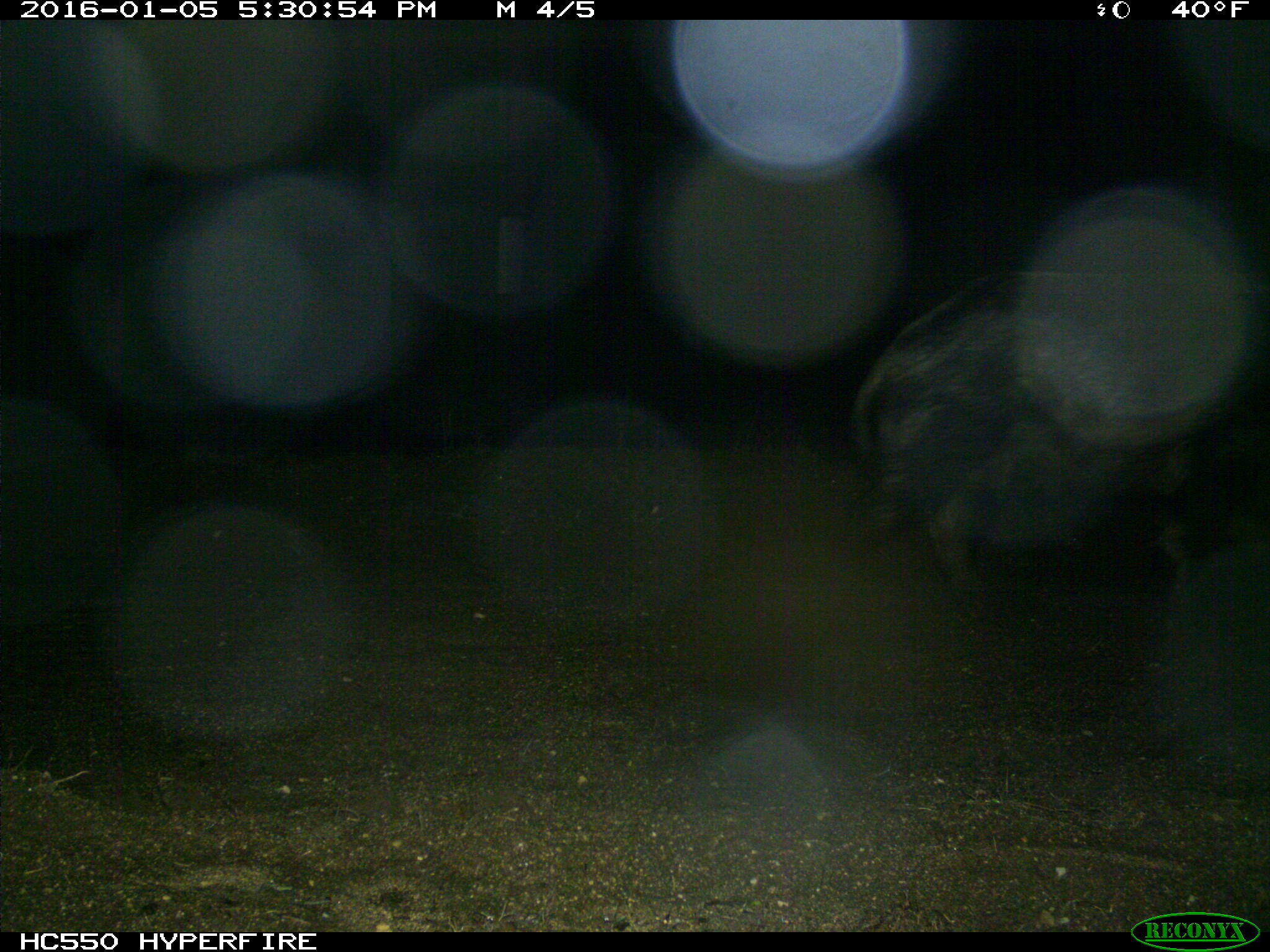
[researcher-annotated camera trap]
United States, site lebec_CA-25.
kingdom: Animalia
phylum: Chordata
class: Mammalia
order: Artiodactyla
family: Suidae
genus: Sus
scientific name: Sus scrofa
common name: wild boar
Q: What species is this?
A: Sus scrofa (wild boar).